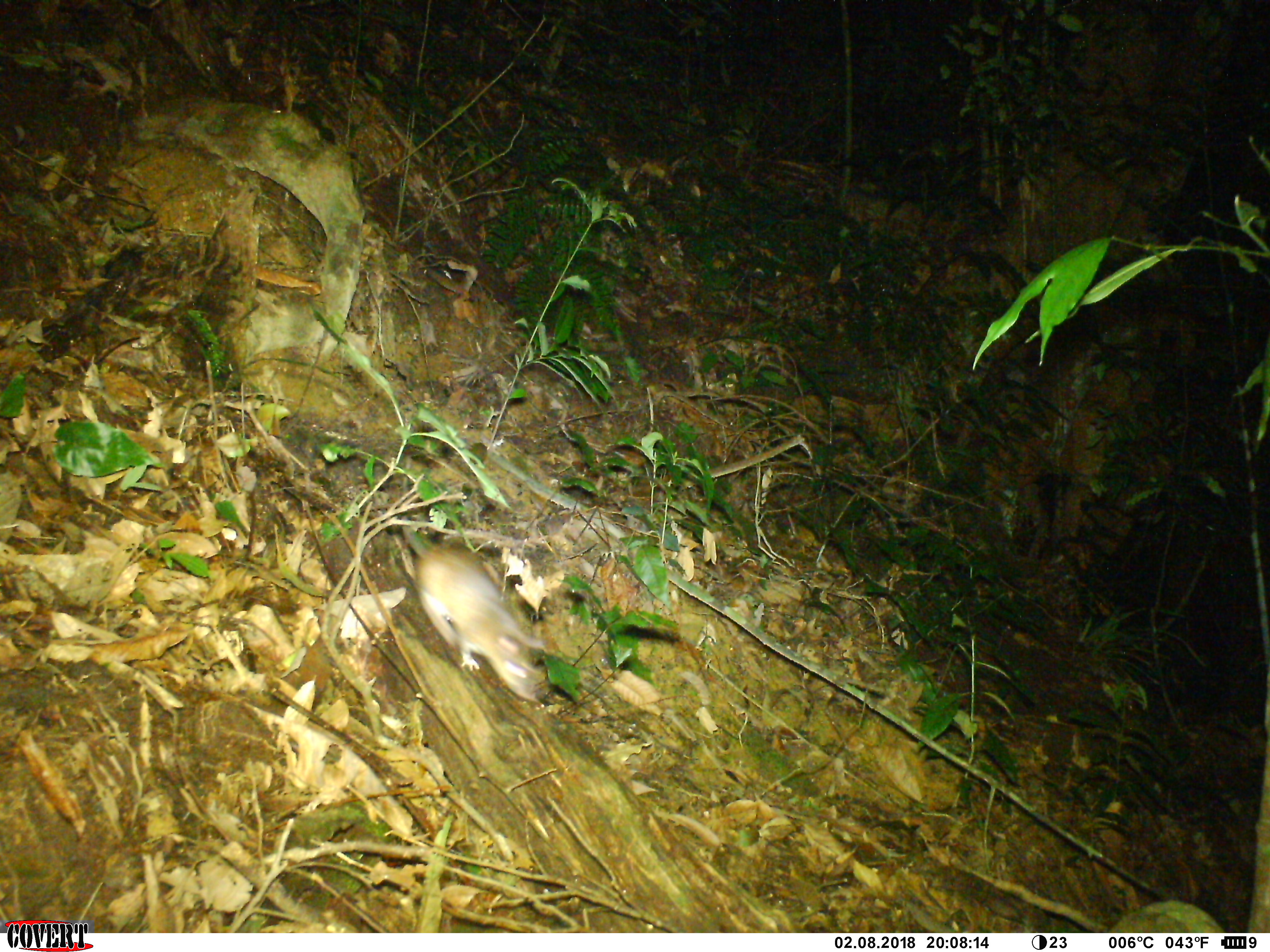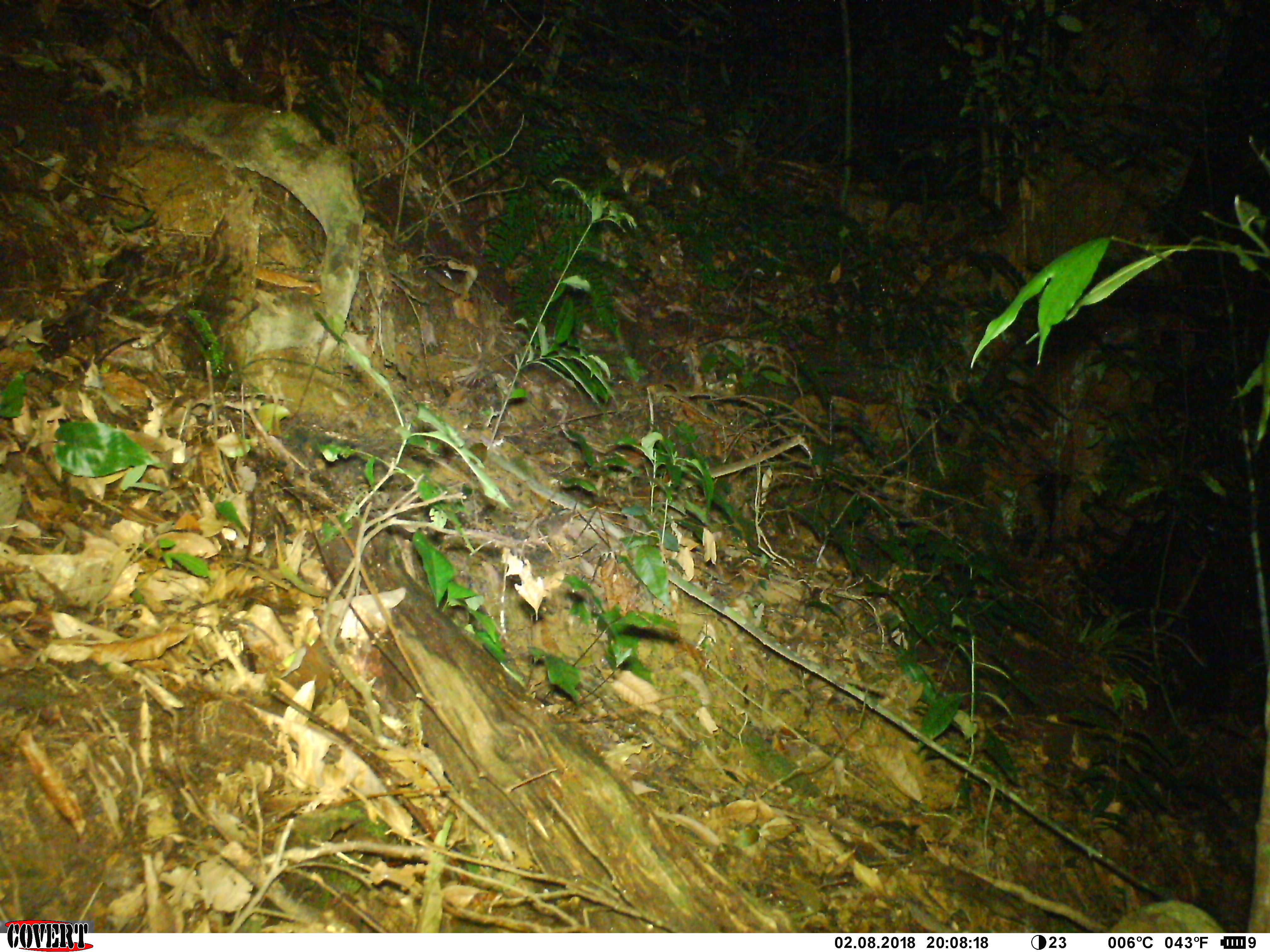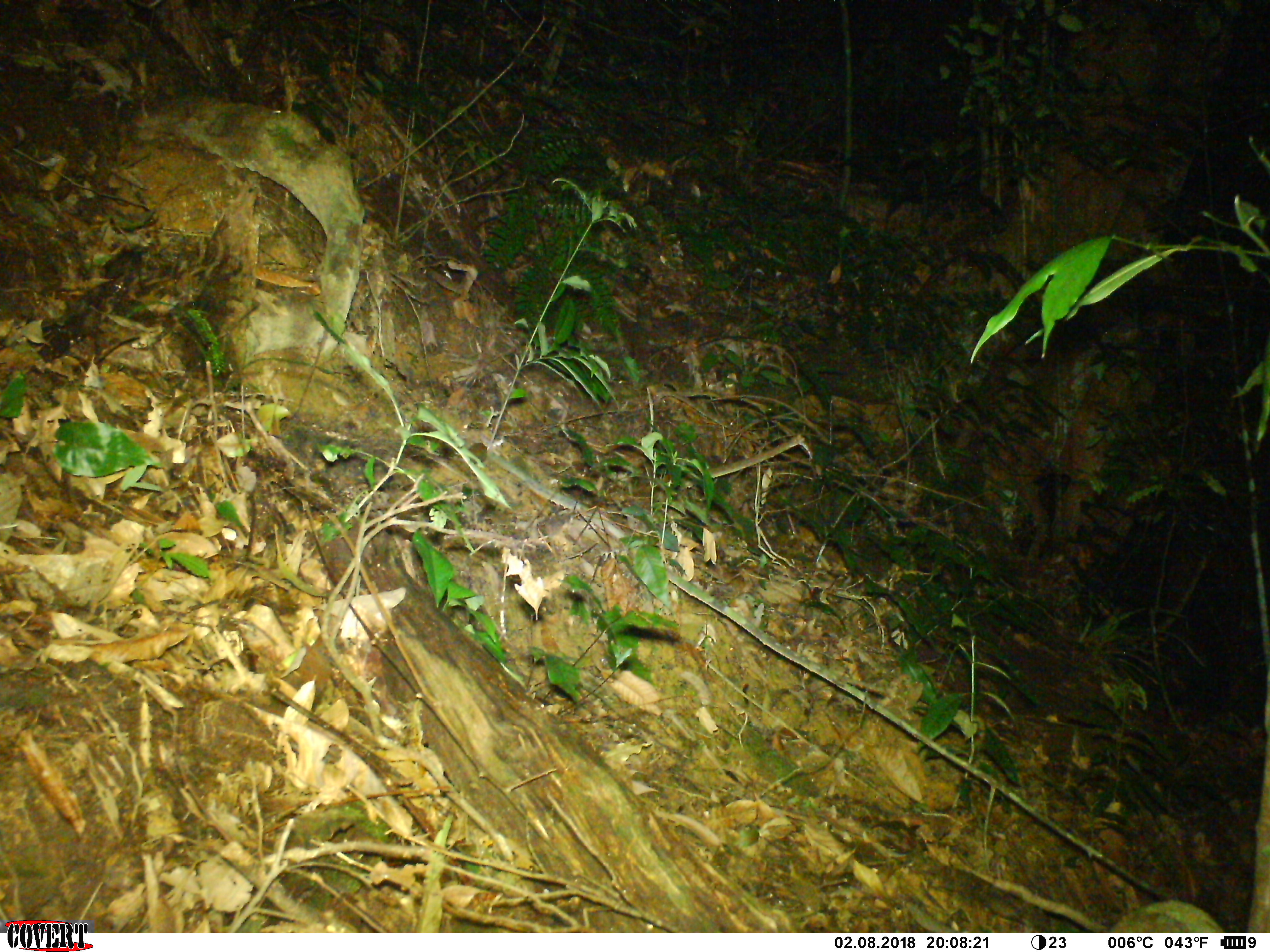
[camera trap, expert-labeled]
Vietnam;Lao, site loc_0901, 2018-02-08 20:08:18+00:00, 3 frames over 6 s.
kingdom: Animalia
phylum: Chordata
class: Mammalia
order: Rodentia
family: Muridae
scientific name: Muridae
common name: old-world mice and rats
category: unidentified murid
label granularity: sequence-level